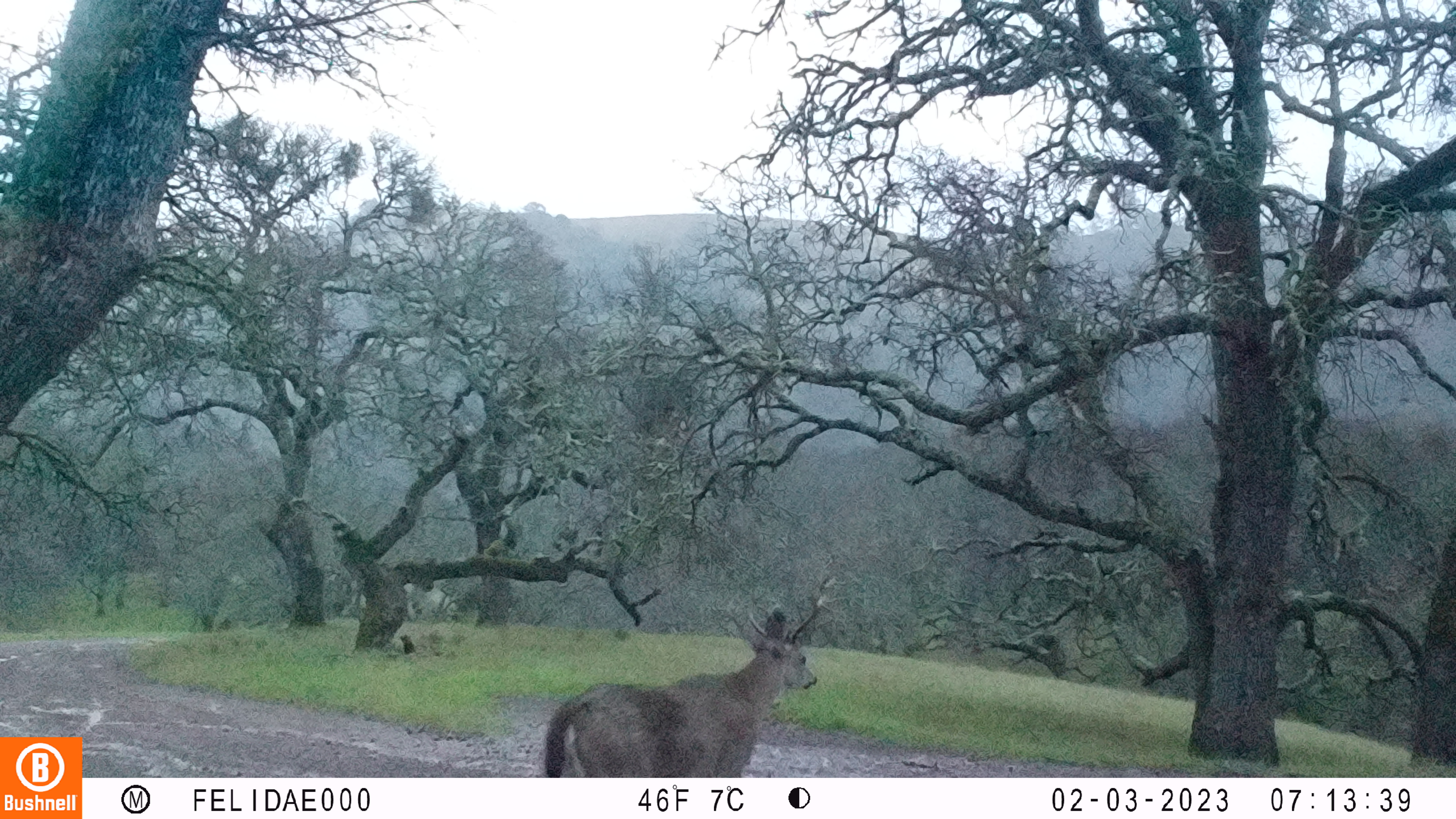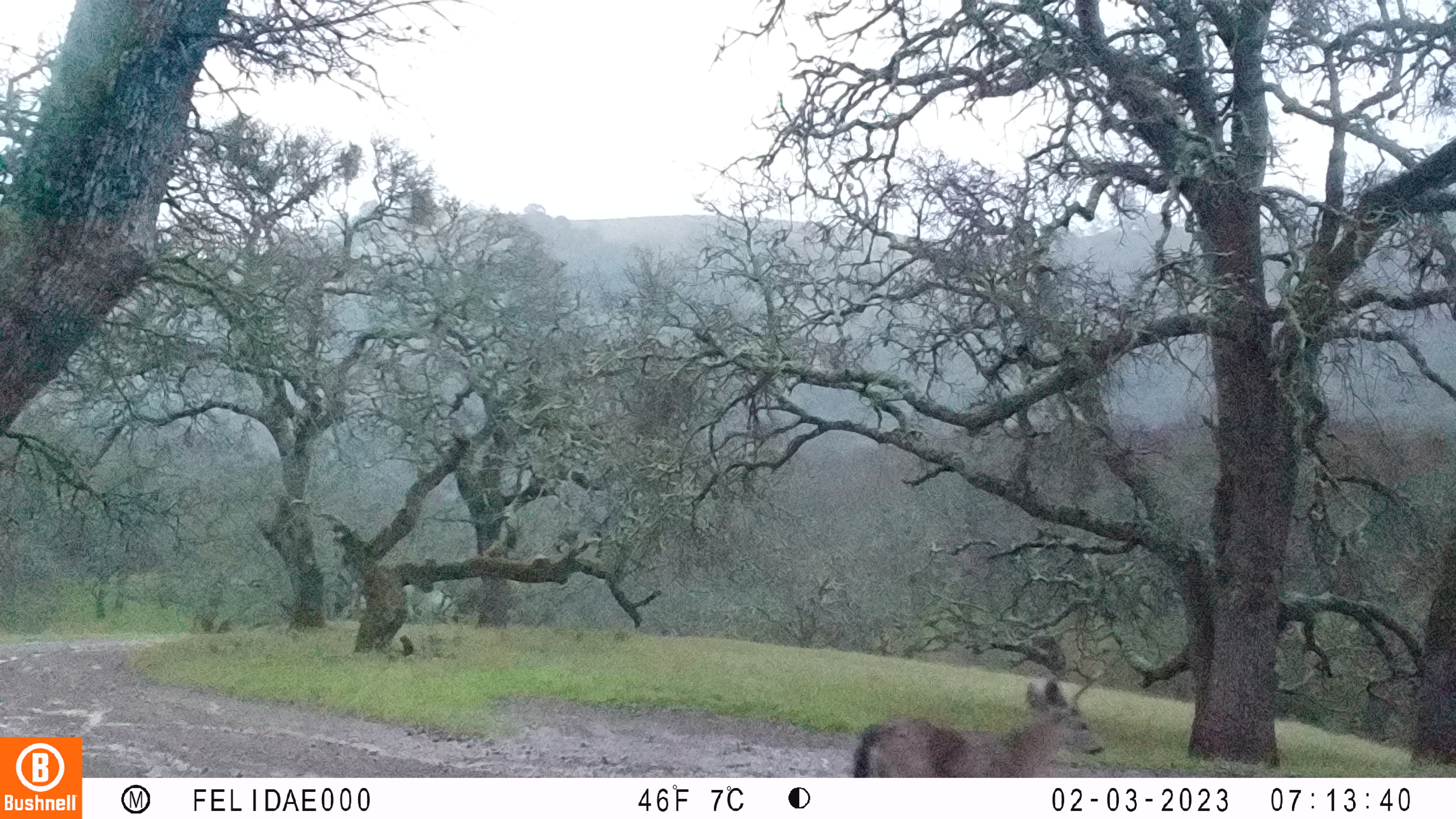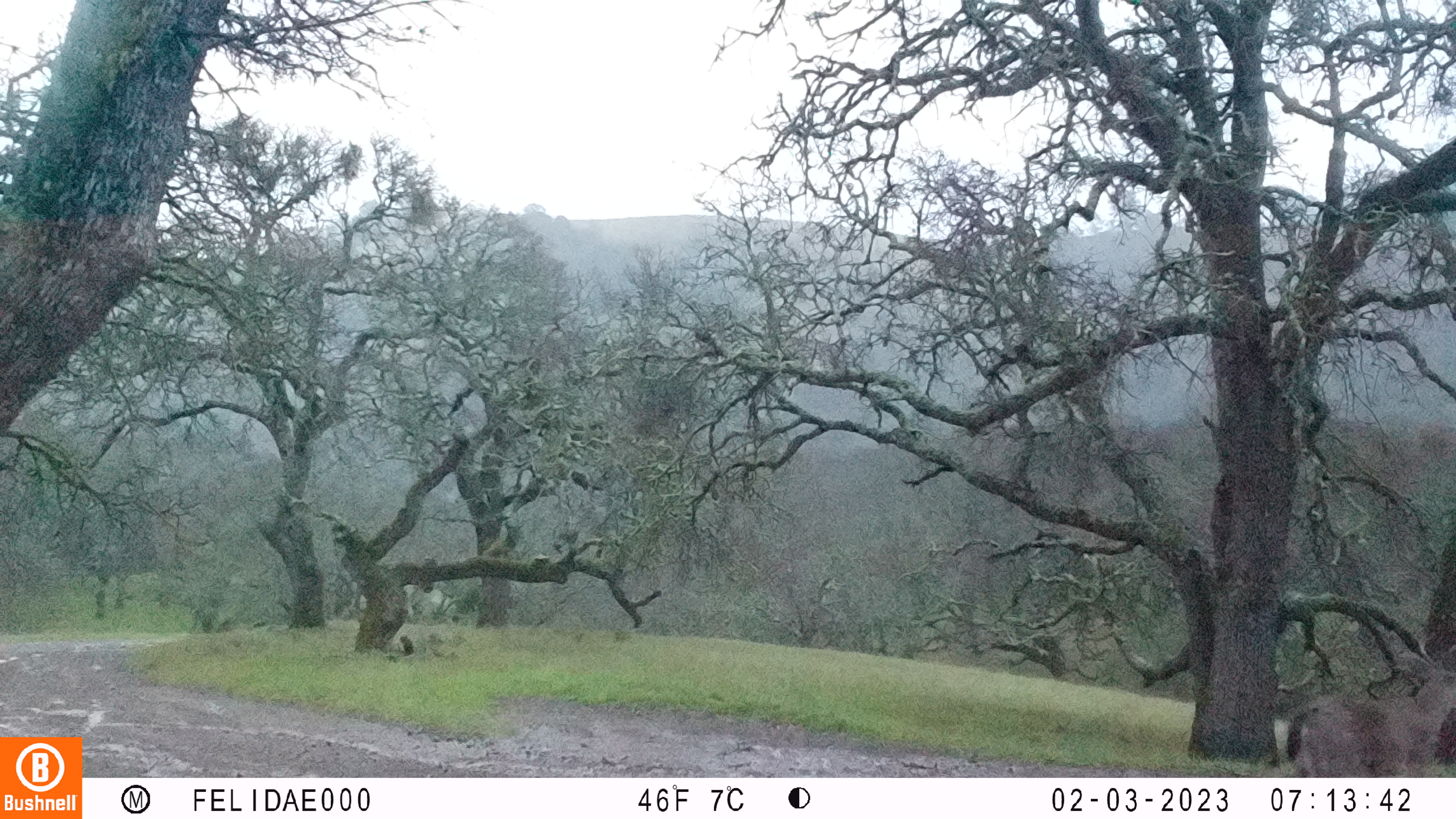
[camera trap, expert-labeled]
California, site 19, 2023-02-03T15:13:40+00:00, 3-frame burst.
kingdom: Animalia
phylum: Chordata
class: Mammalia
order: Artiodactyla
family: Cervidae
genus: Odocoileus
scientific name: Odocoileus hemionus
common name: mule deer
Mule deer (Odocoileus hemionus).